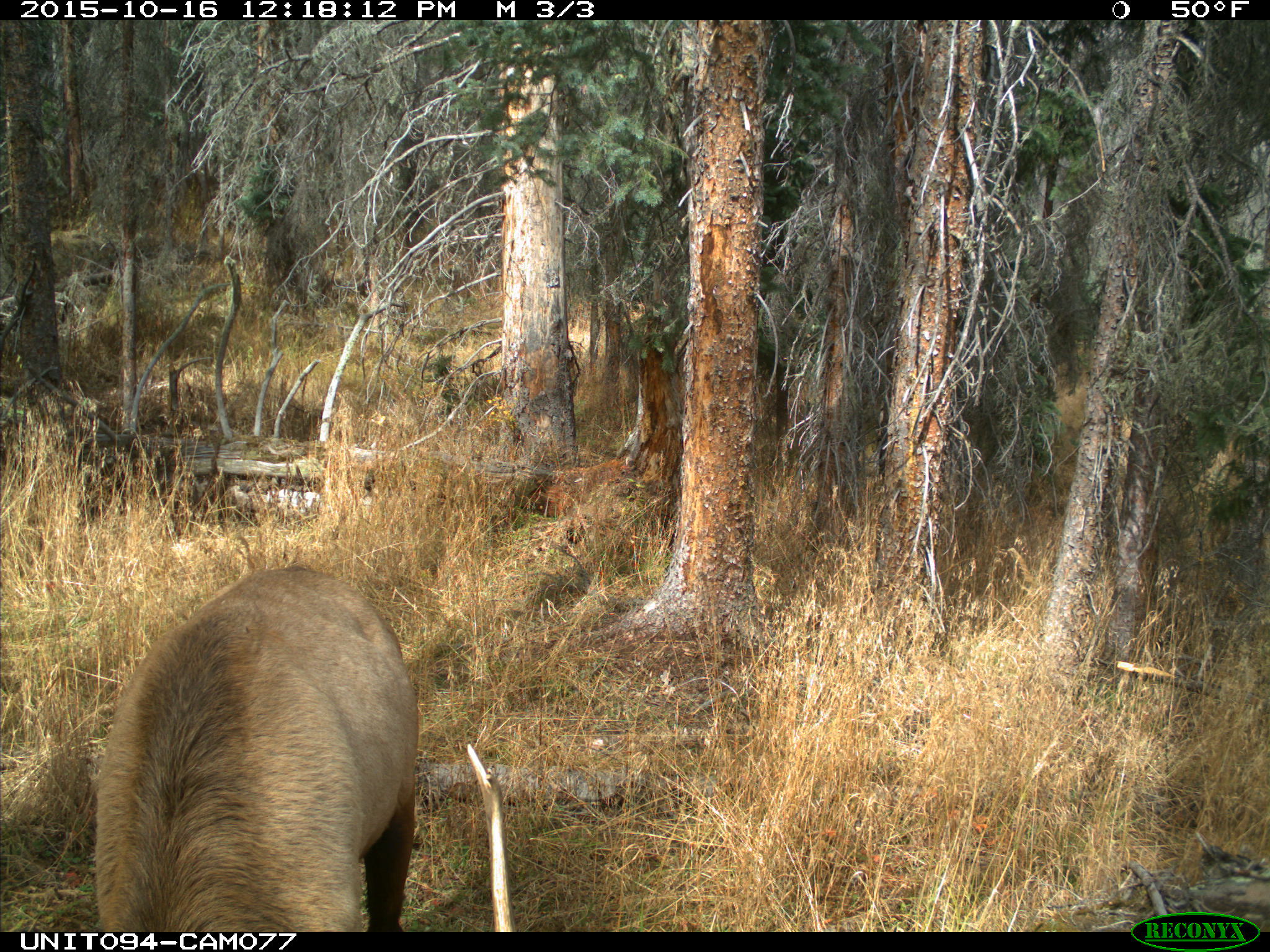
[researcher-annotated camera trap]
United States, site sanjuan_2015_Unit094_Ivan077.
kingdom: Animalia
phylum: Chordata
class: Mammalia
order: Artiodactyla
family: Cervidae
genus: Cervus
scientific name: Cervus elaphus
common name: red deer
Cervus elaphus (red deer).